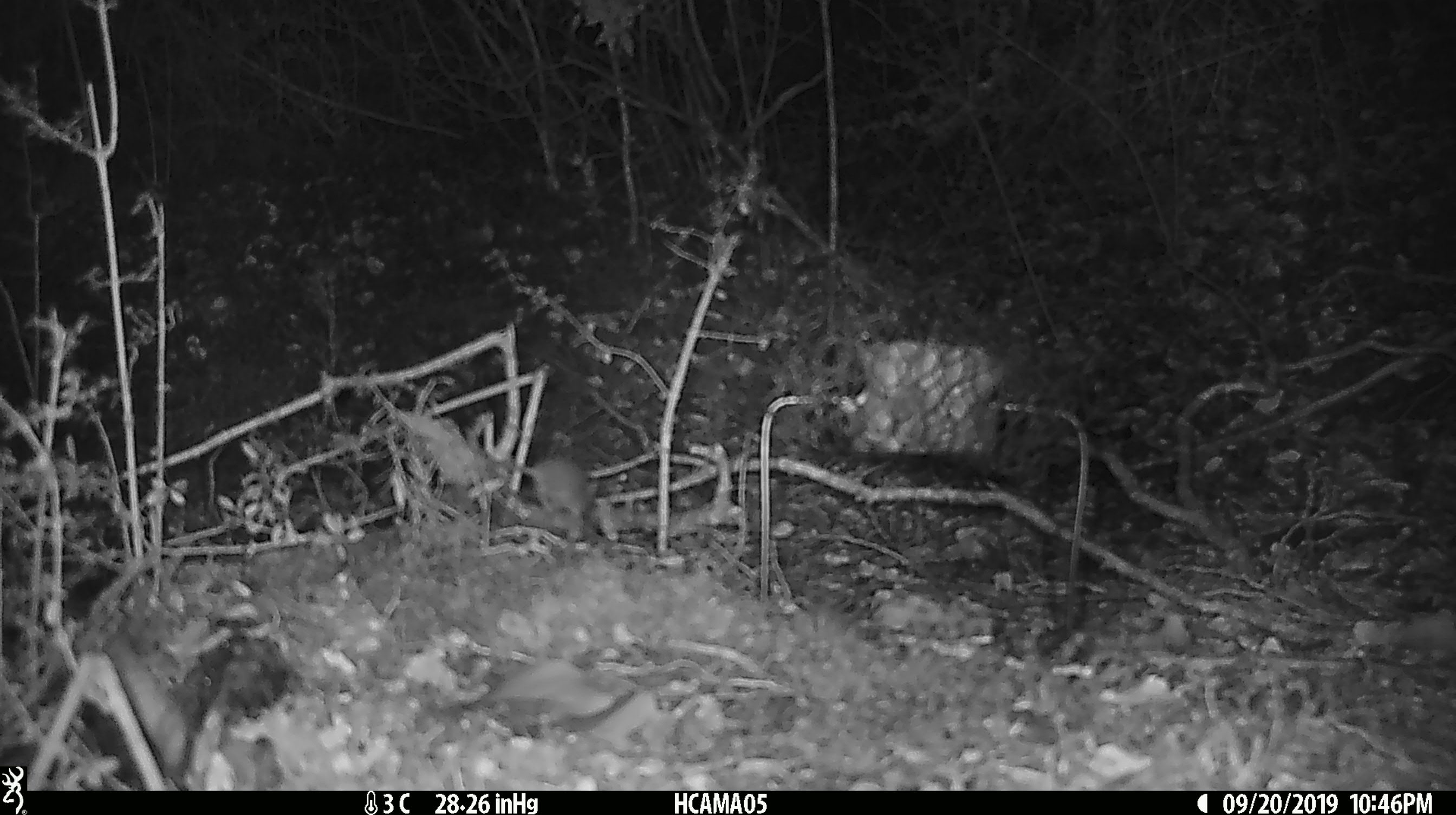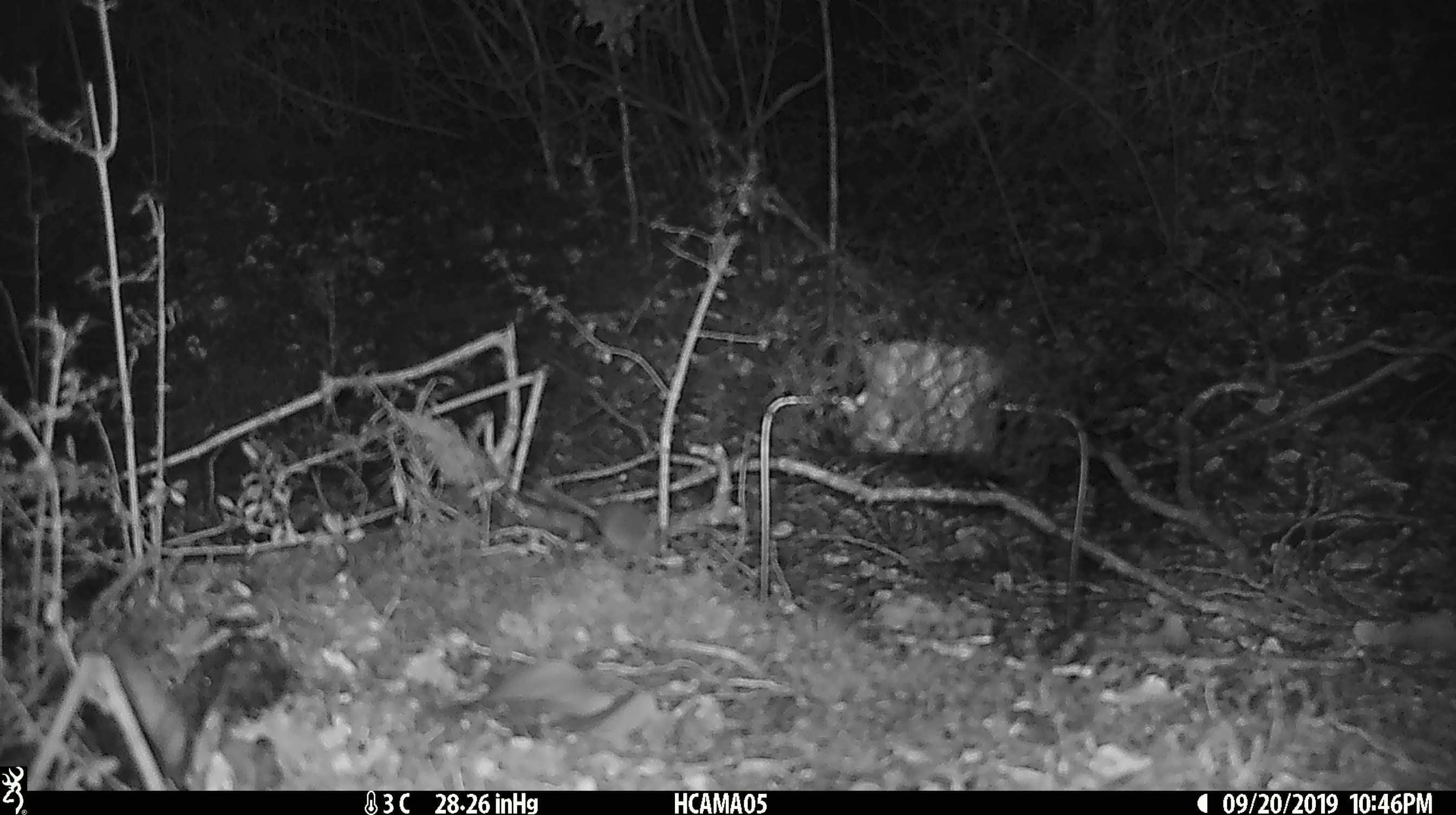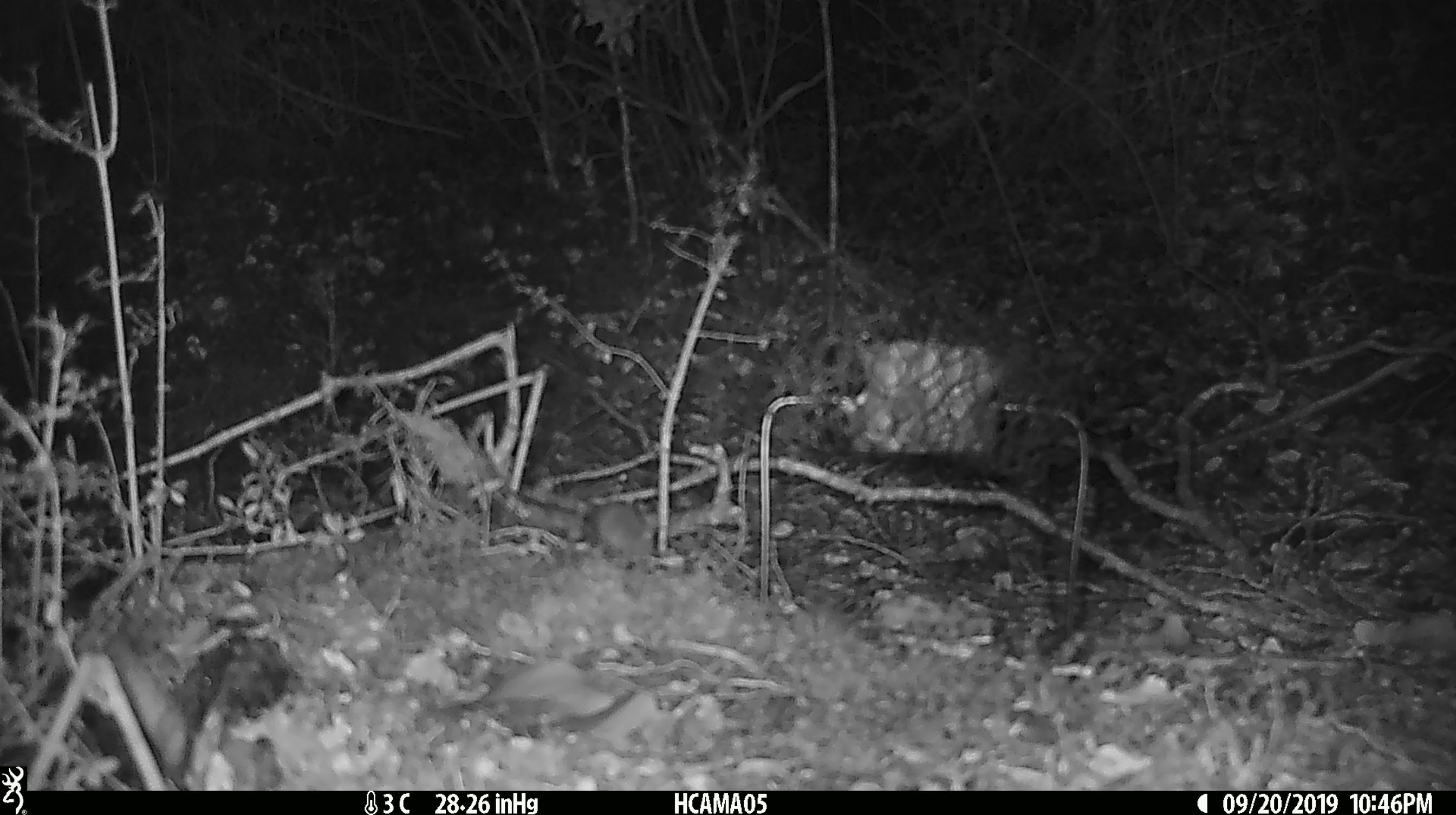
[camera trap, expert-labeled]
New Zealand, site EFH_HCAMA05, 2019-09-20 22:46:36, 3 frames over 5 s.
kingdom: Animalia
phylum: Chordata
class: Mammalia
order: Rodentia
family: Muridae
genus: Mus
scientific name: Mus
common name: mouse